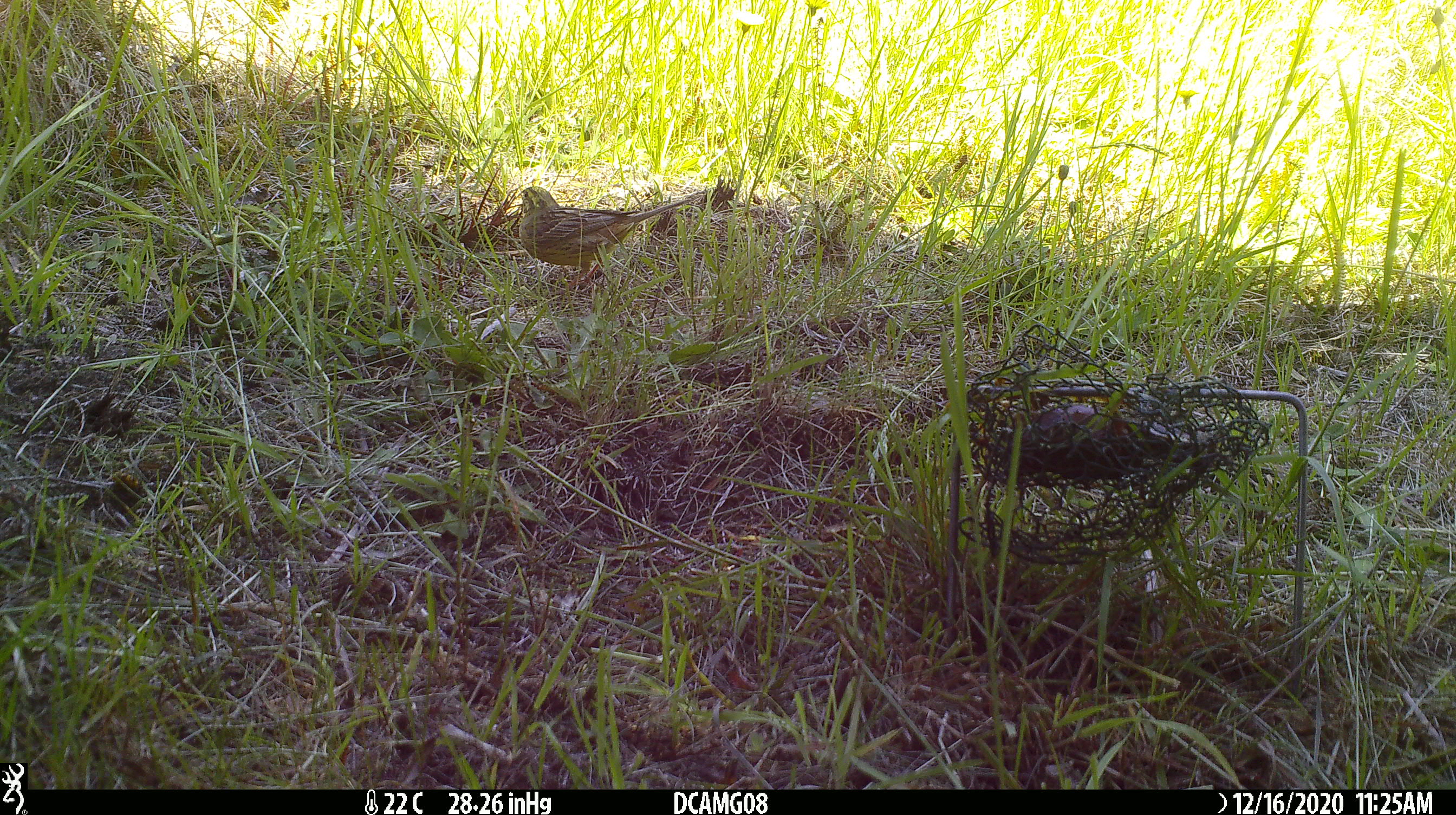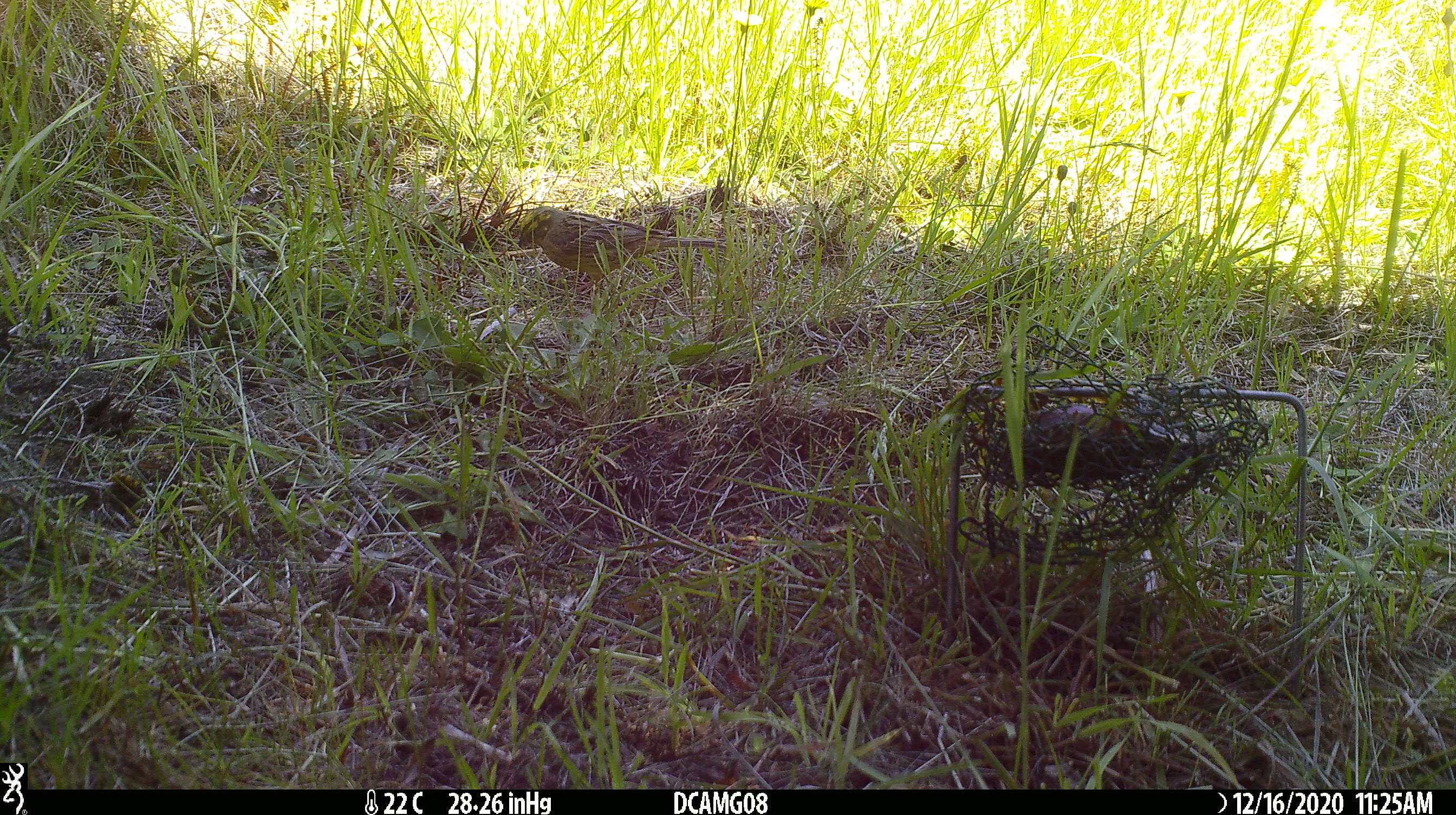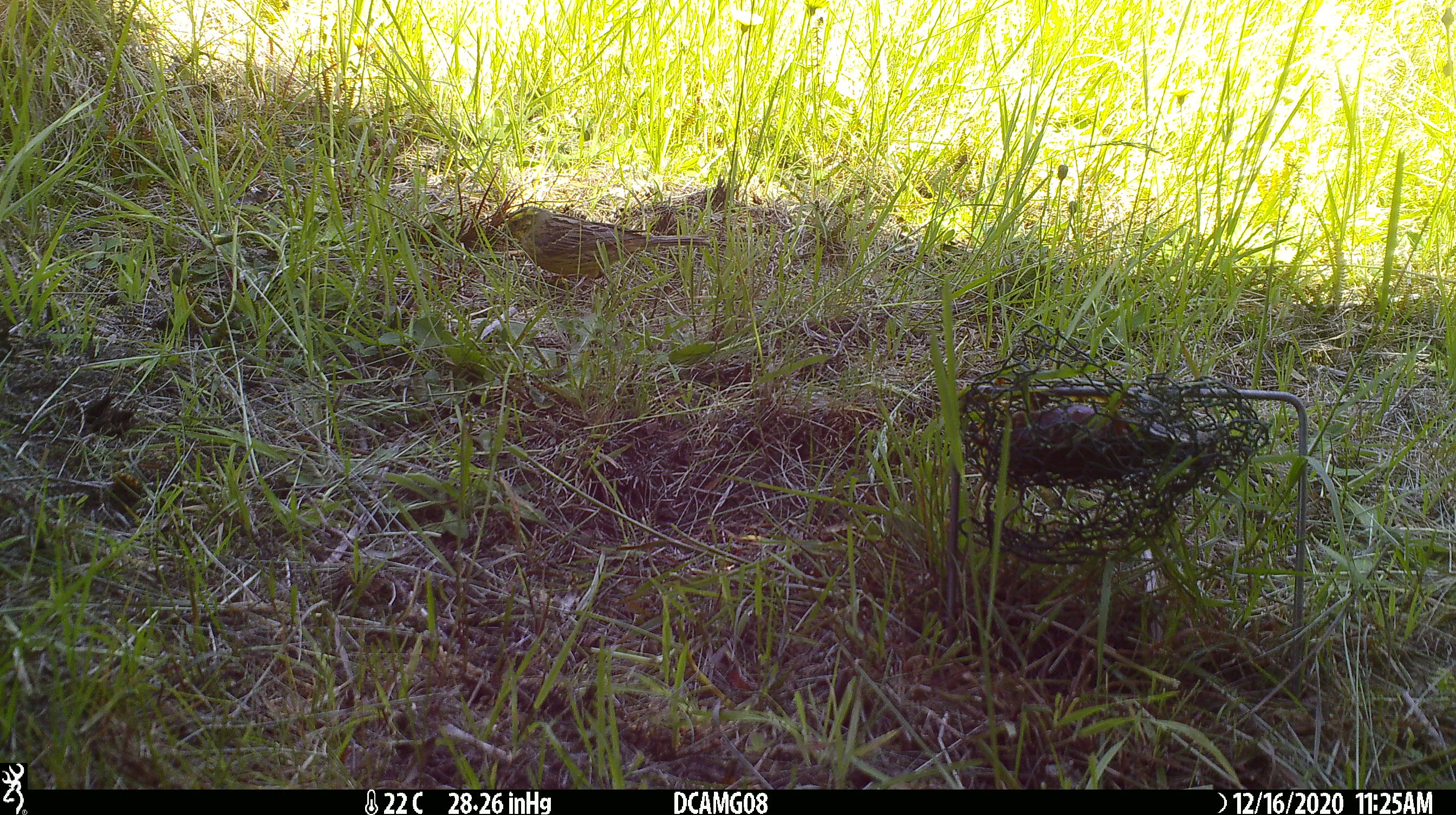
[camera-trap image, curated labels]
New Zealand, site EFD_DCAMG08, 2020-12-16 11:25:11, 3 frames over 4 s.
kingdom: Animalia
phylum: Chordata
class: Aves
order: Passeriformes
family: Emberizidae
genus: Emberiza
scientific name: Emberiza citrinella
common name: yellowhammer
Yellowhammer (Emberiza citrinella).